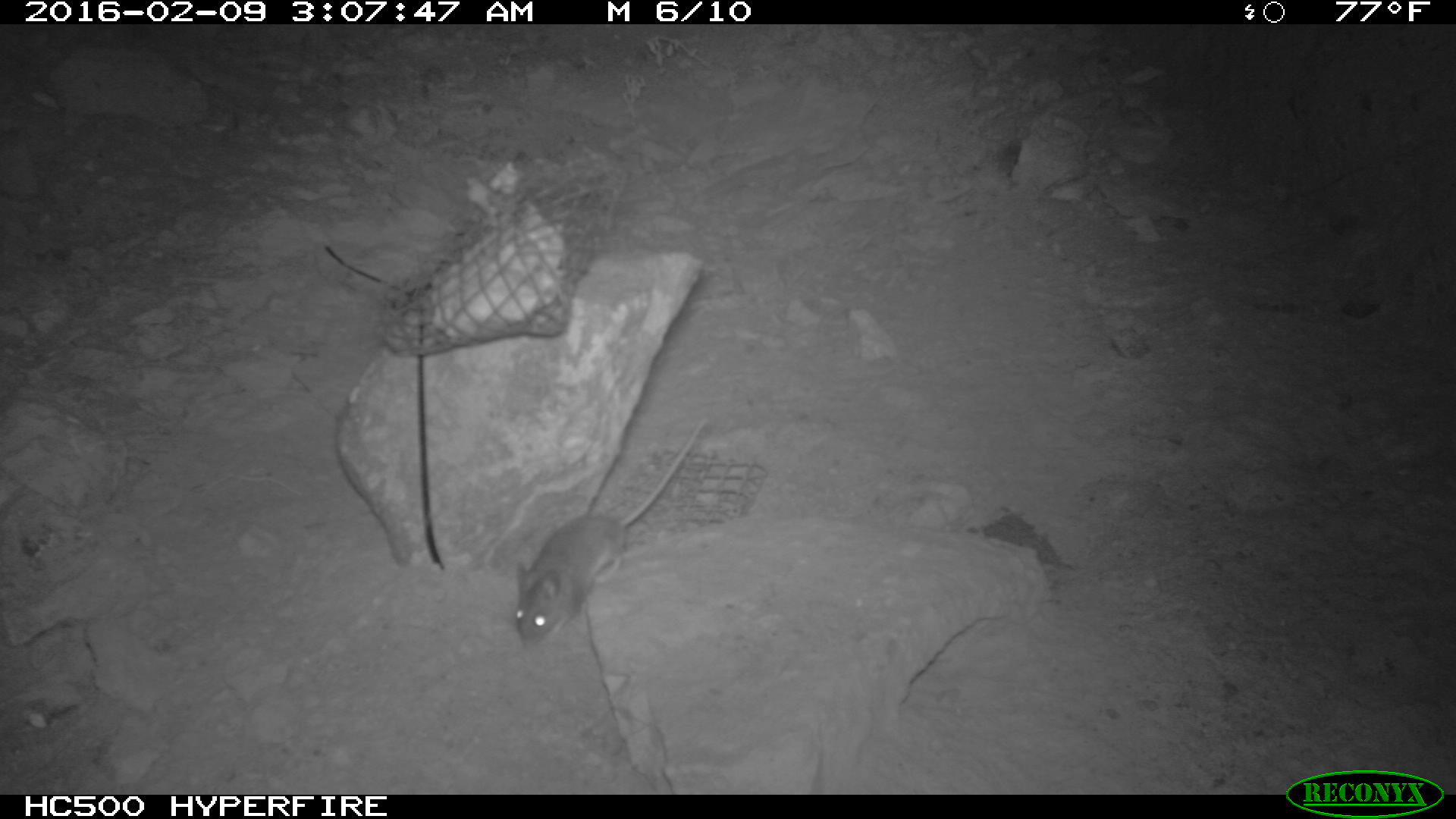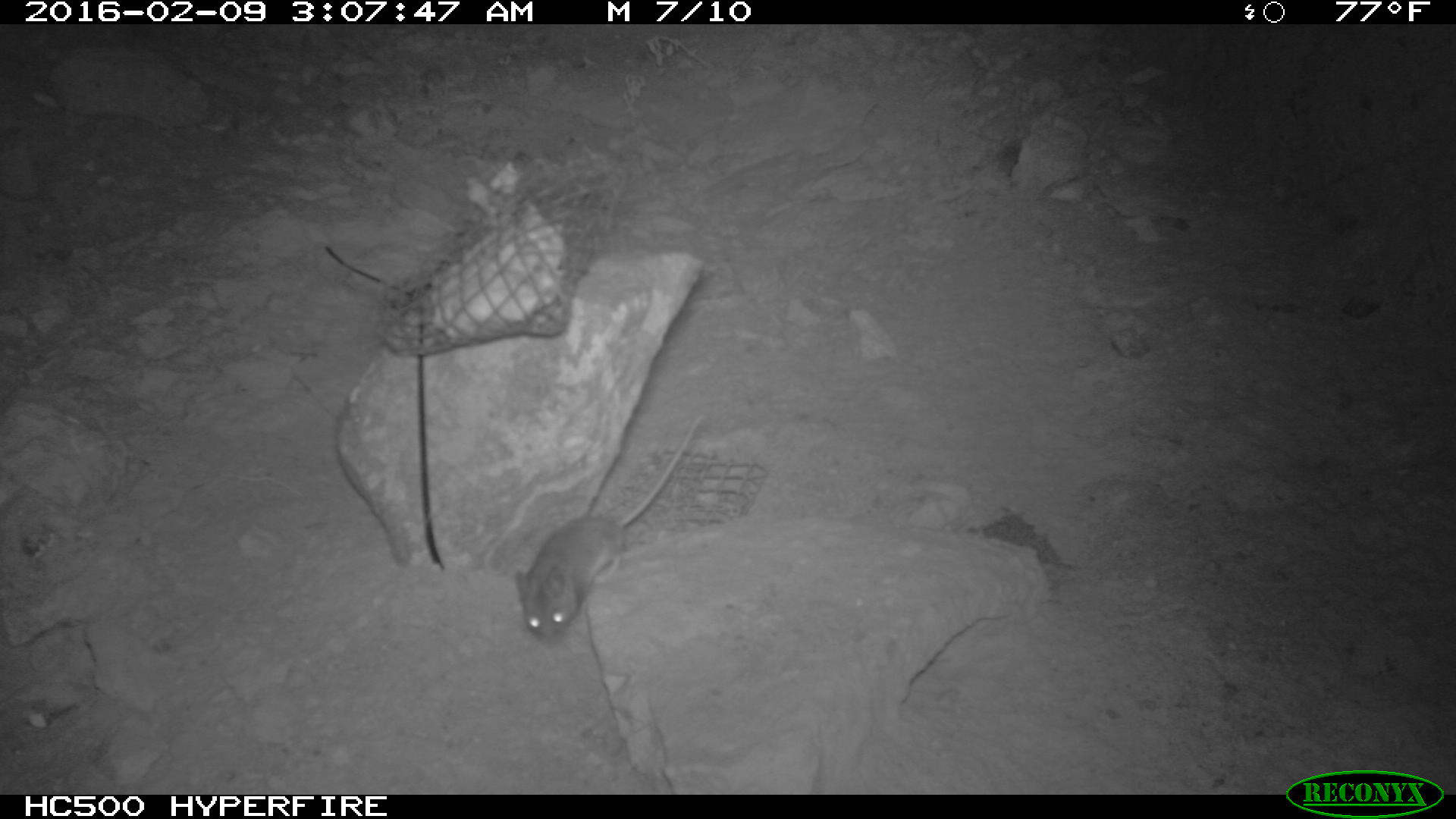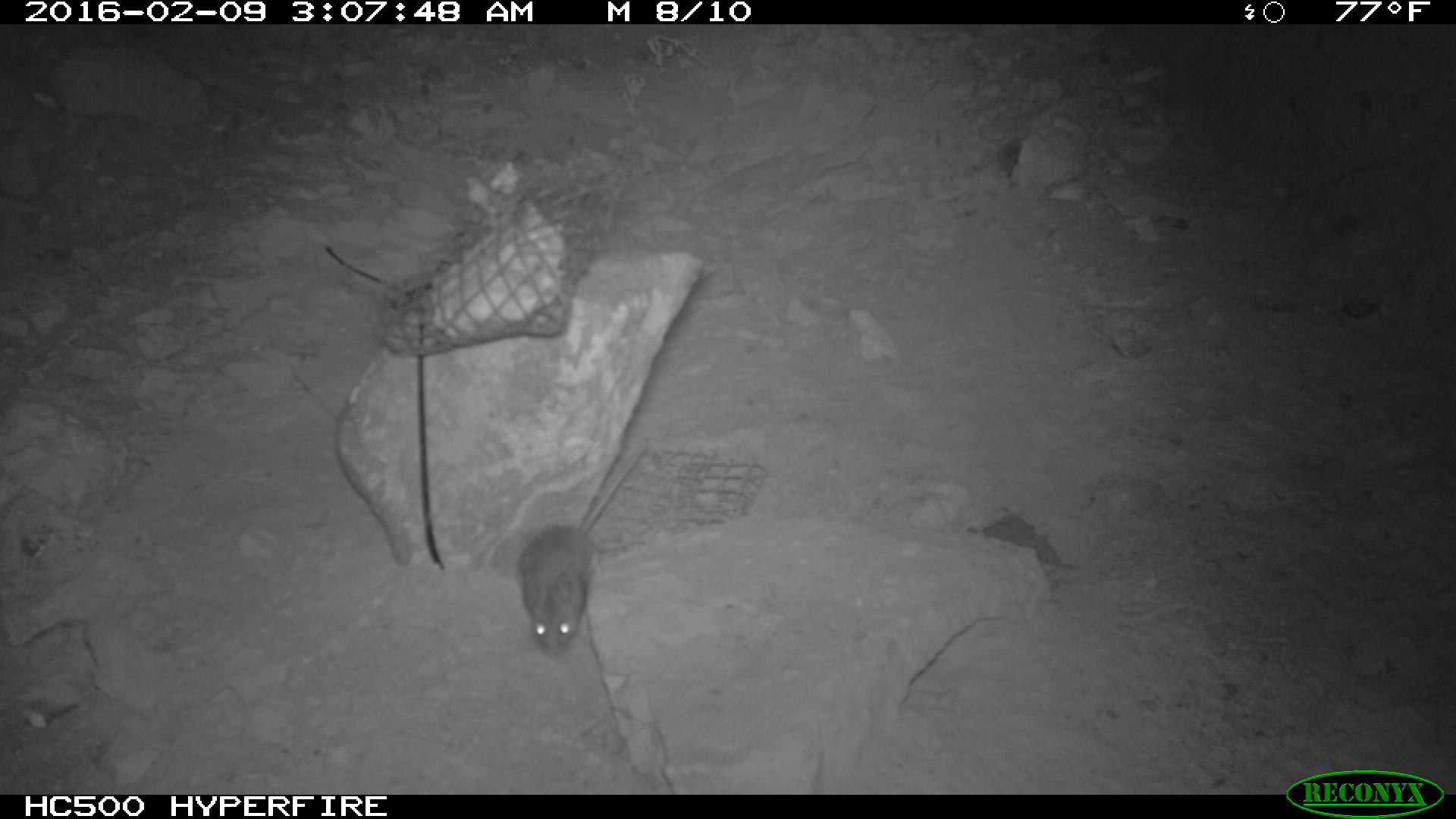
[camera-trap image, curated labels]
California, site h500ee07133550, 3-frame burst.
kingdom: Animalia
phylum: Chordata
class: Mammalia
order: Rodentia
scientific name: Rodentia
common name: rodent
Rodent (Rodentia).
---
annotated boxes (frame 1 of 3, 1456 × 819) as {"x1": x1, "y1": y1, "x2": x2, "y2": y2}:
rodent: {"x1": 510, "y1": 410, "x2": 708, "y2": 648}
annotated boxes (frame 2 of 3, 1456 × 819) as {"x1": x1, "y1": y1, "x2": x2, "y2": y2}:
rodent: {"x1": 513, "y1": 416, "x2": 703, "y2": 645}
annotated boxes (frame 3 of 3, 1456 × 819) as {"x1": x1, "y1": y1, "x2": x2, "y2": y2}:
rodent: {"x1": 519, "y1": 438, "x2": 654, "y2": 661}